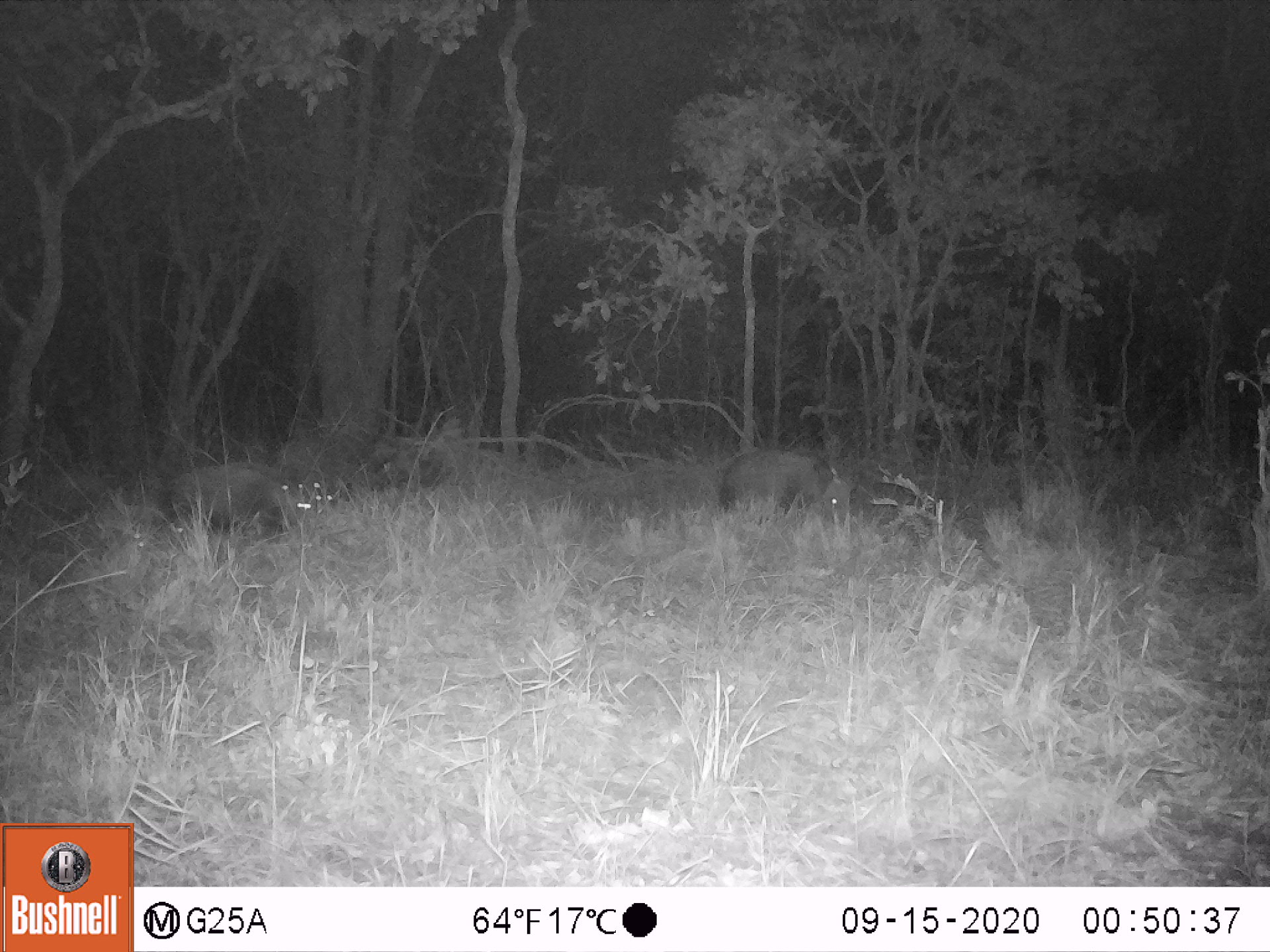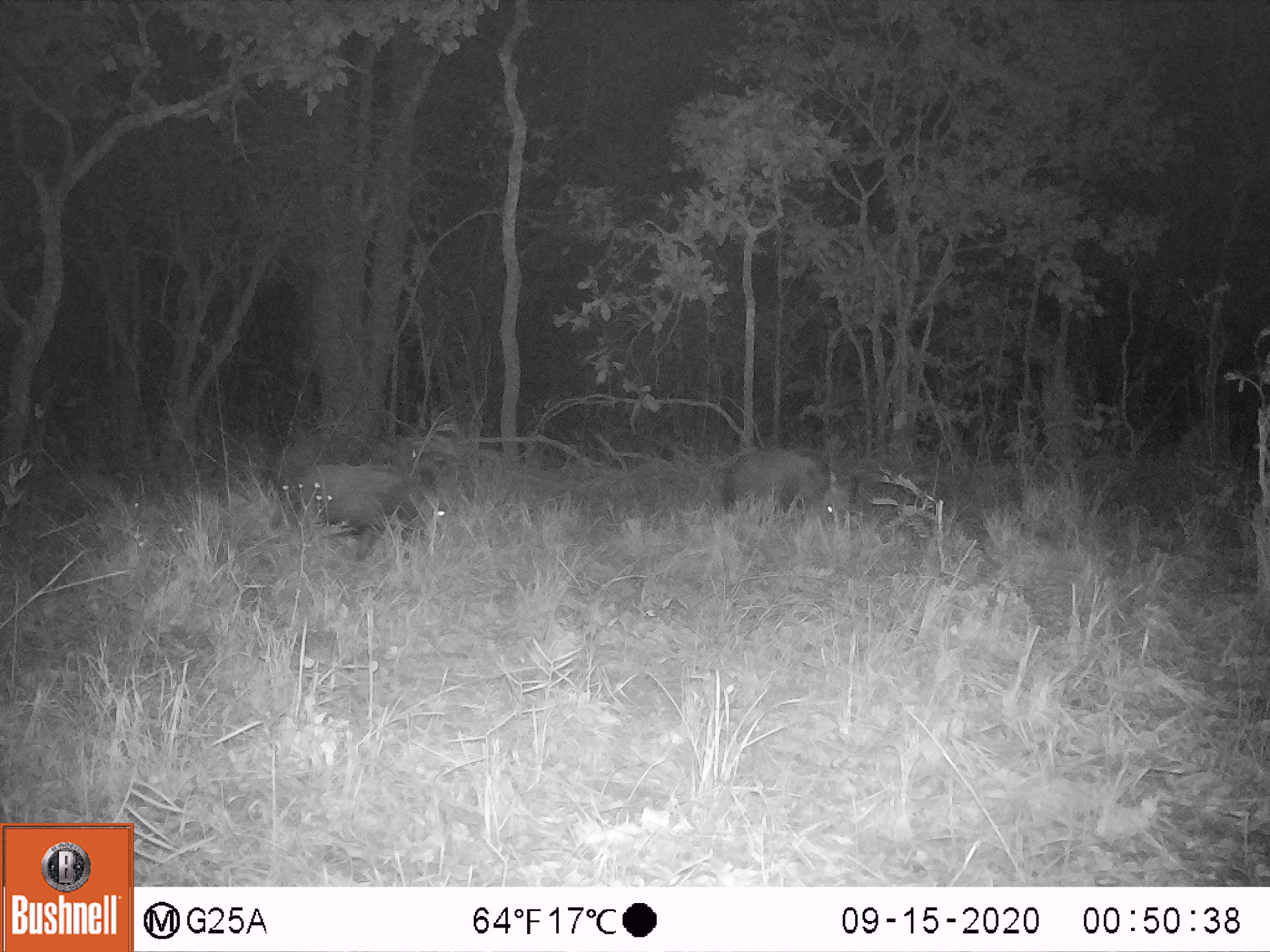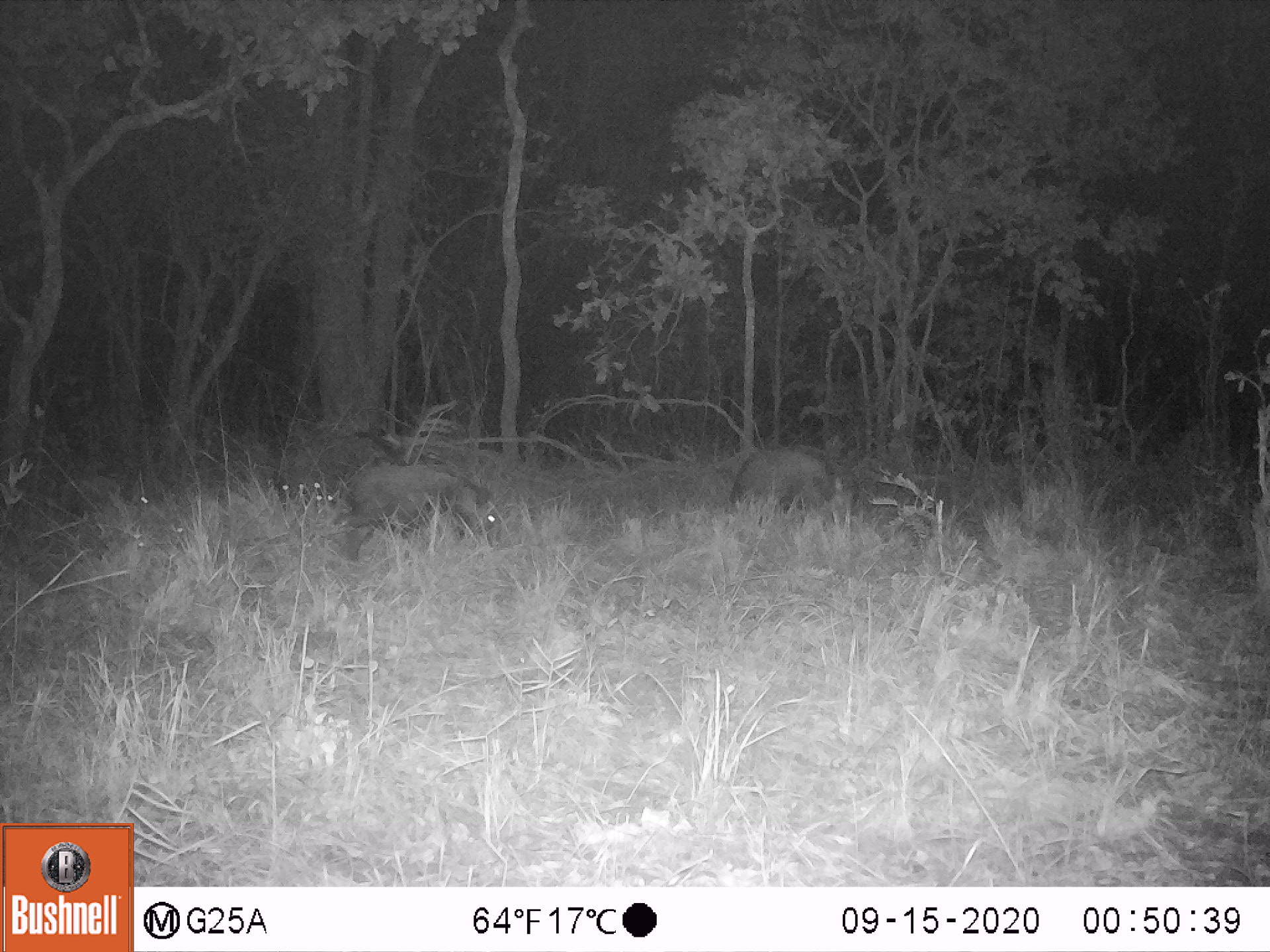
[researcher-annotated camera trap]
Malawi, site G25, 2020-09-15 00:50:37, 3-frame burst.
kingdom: Animalia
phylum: Chordata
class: Mammalia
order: Artiodactyla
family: Suidae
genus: Potamochoerus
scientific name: Potamochoerus larvatus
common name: bushpig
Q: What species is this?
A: Bushpig (Potamochoerus larvatus).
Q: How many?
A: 2.